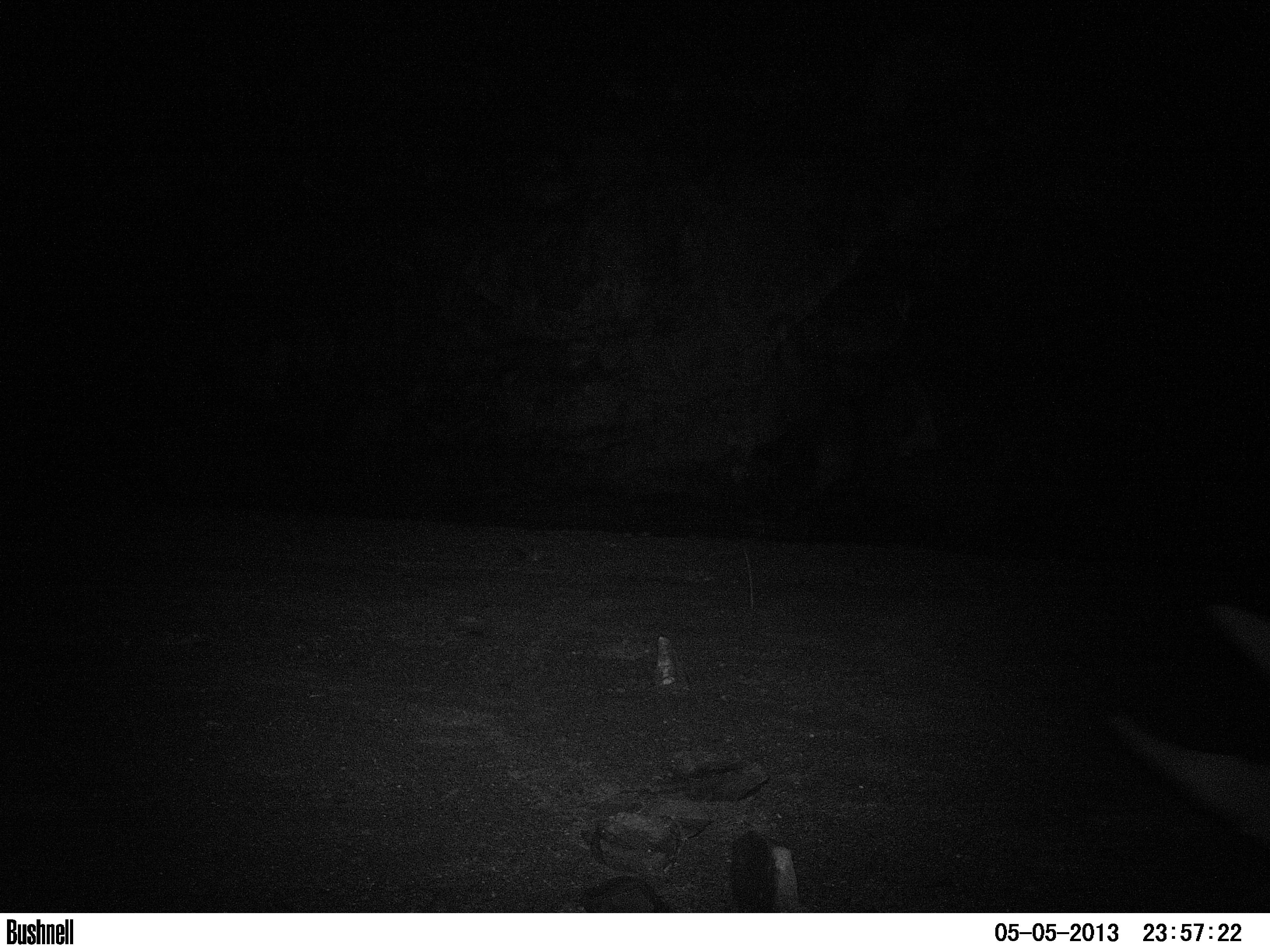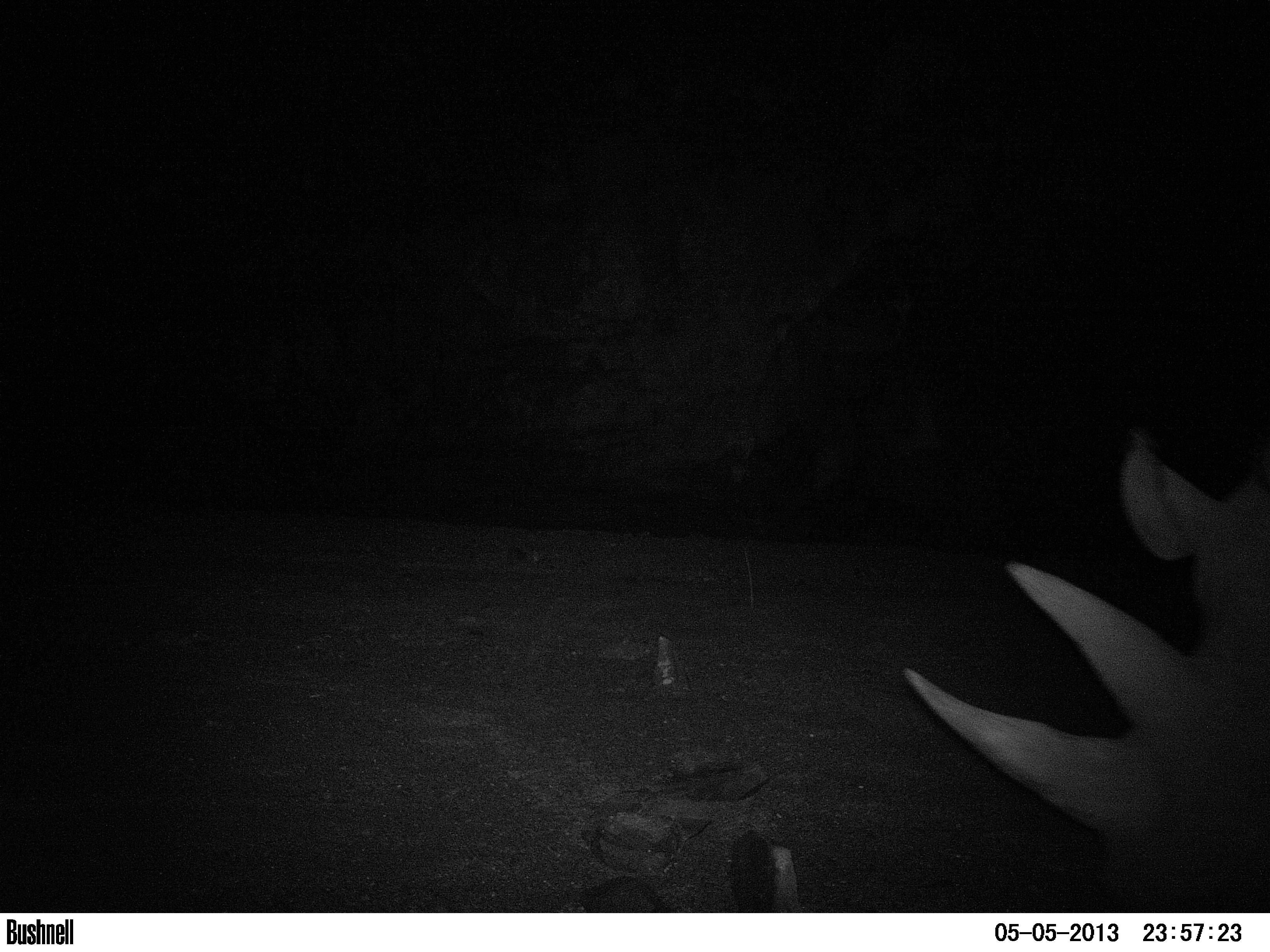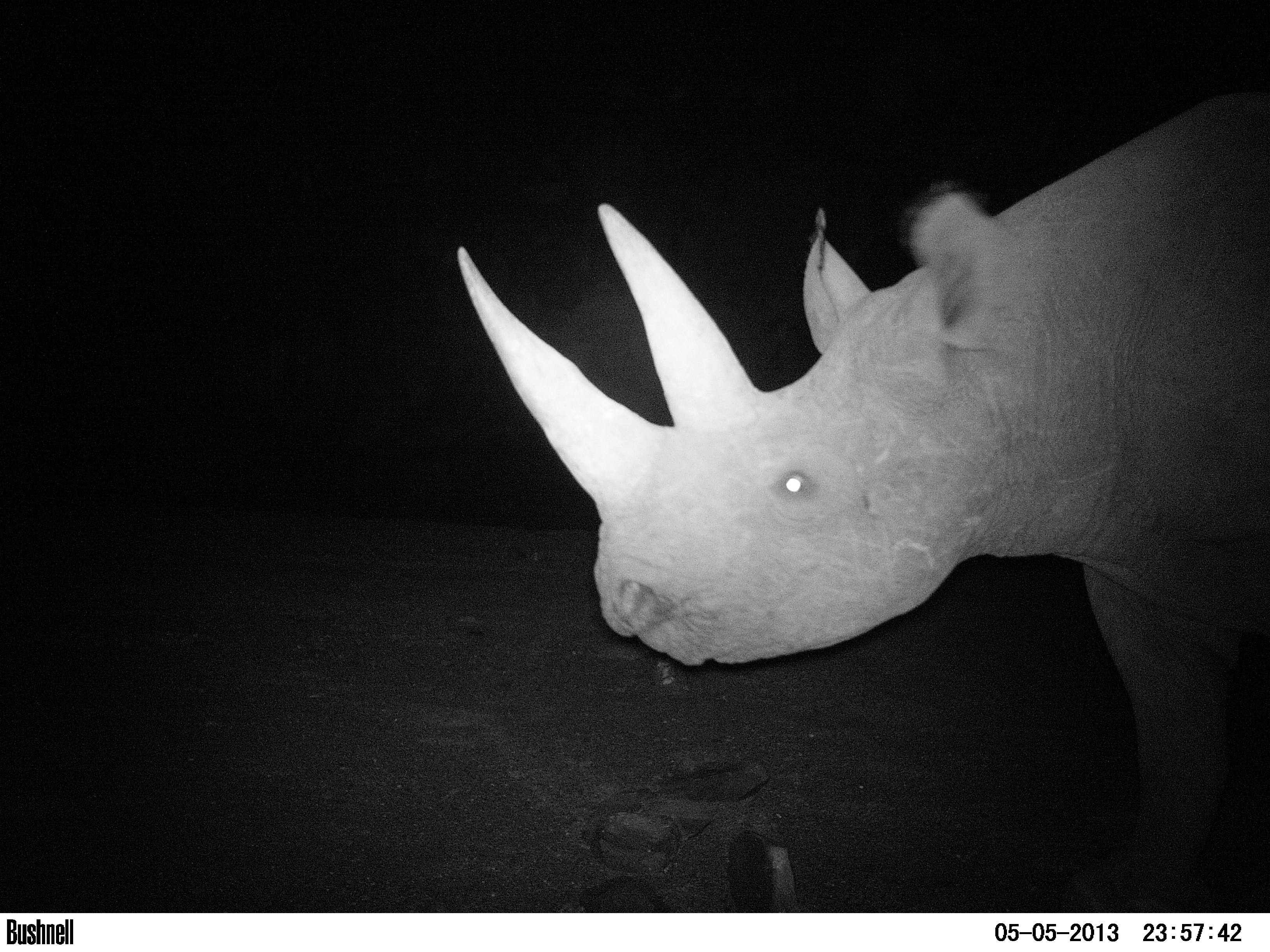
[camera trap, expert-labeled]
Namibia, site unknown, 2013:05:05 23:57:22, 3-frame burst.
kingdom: Animalia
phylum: Chordata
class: Mammalia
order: Perissodactyla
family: Rhinocerotidae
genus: Diceros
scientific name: Diceros bicornis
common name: black rhinoceros